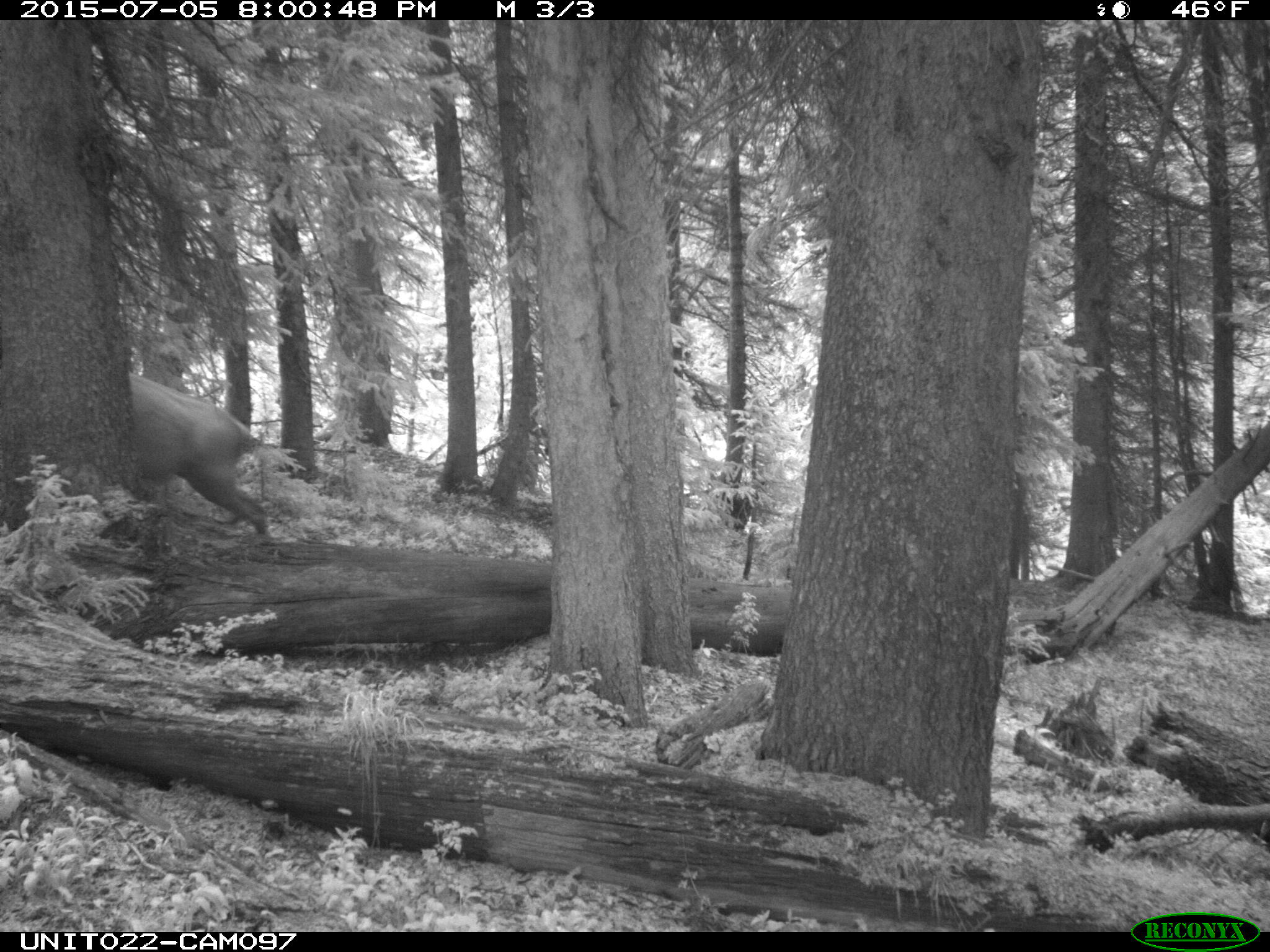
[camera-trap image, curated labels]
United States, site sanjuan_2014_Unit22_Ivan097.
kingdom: Animalia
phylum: Chordata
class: Mammalia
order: Artiodactyla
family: Cervidae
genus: Cervus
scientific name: Cervus elaphus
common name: red deer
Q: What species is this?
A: Cervus elaphus (red deer).